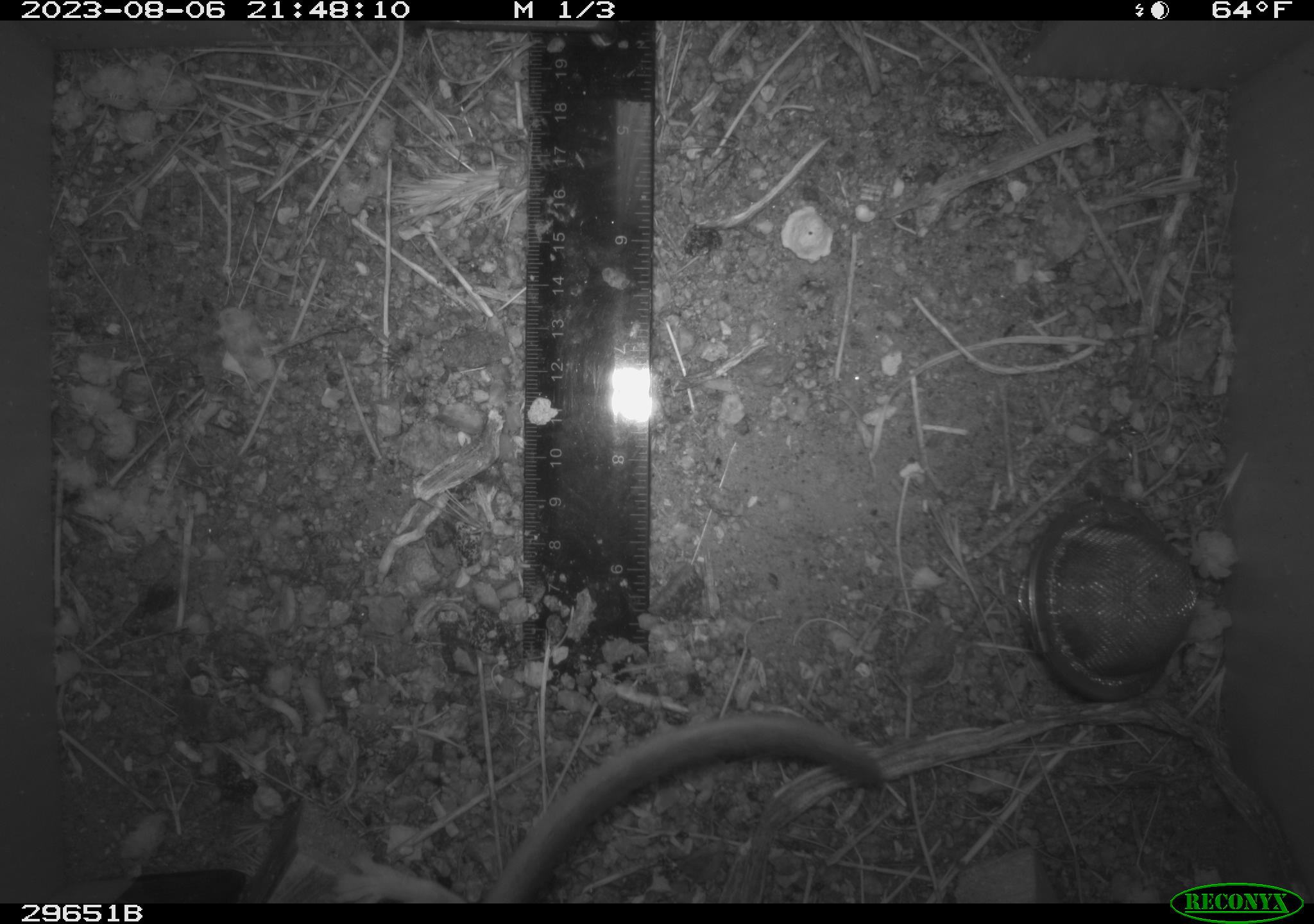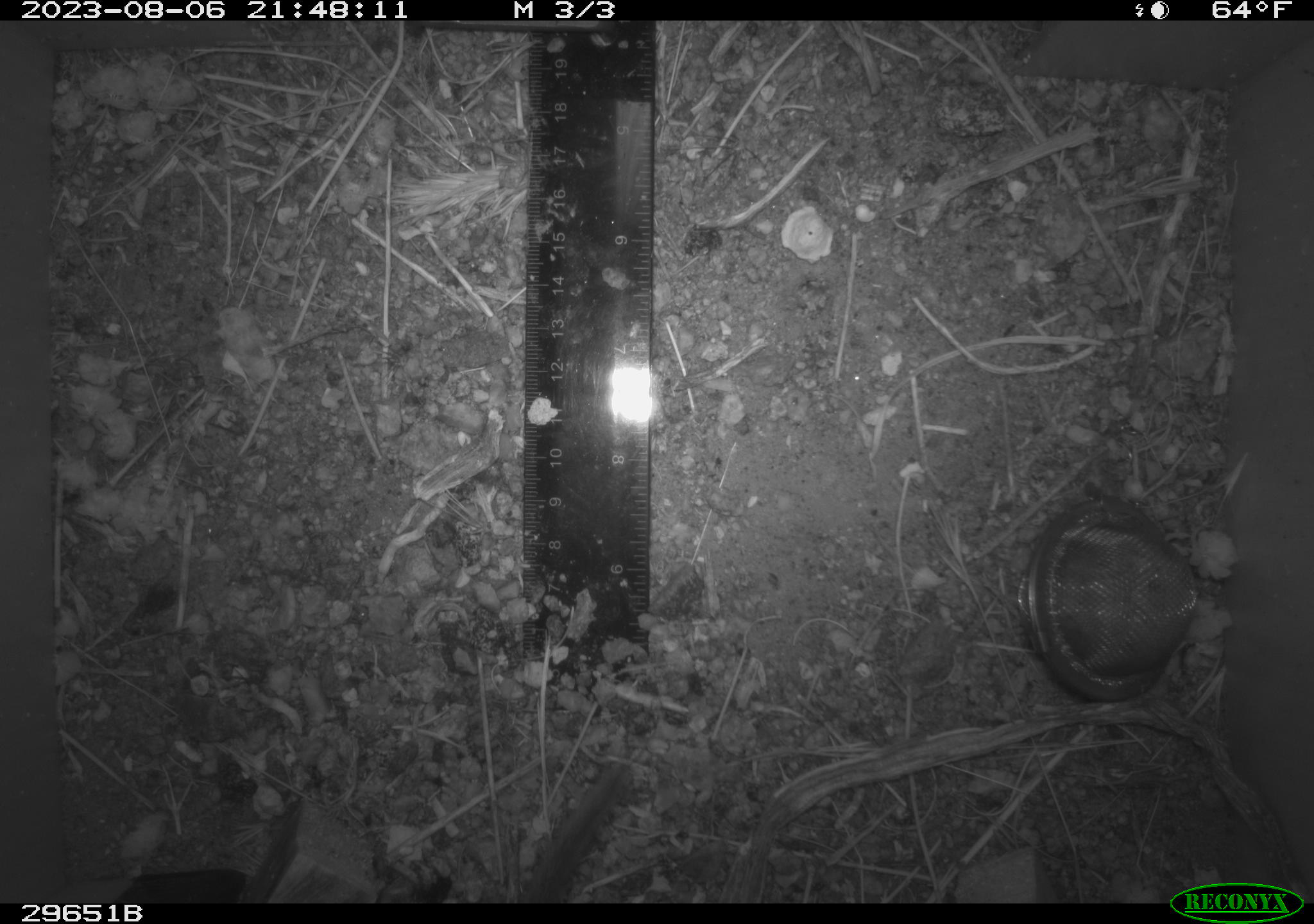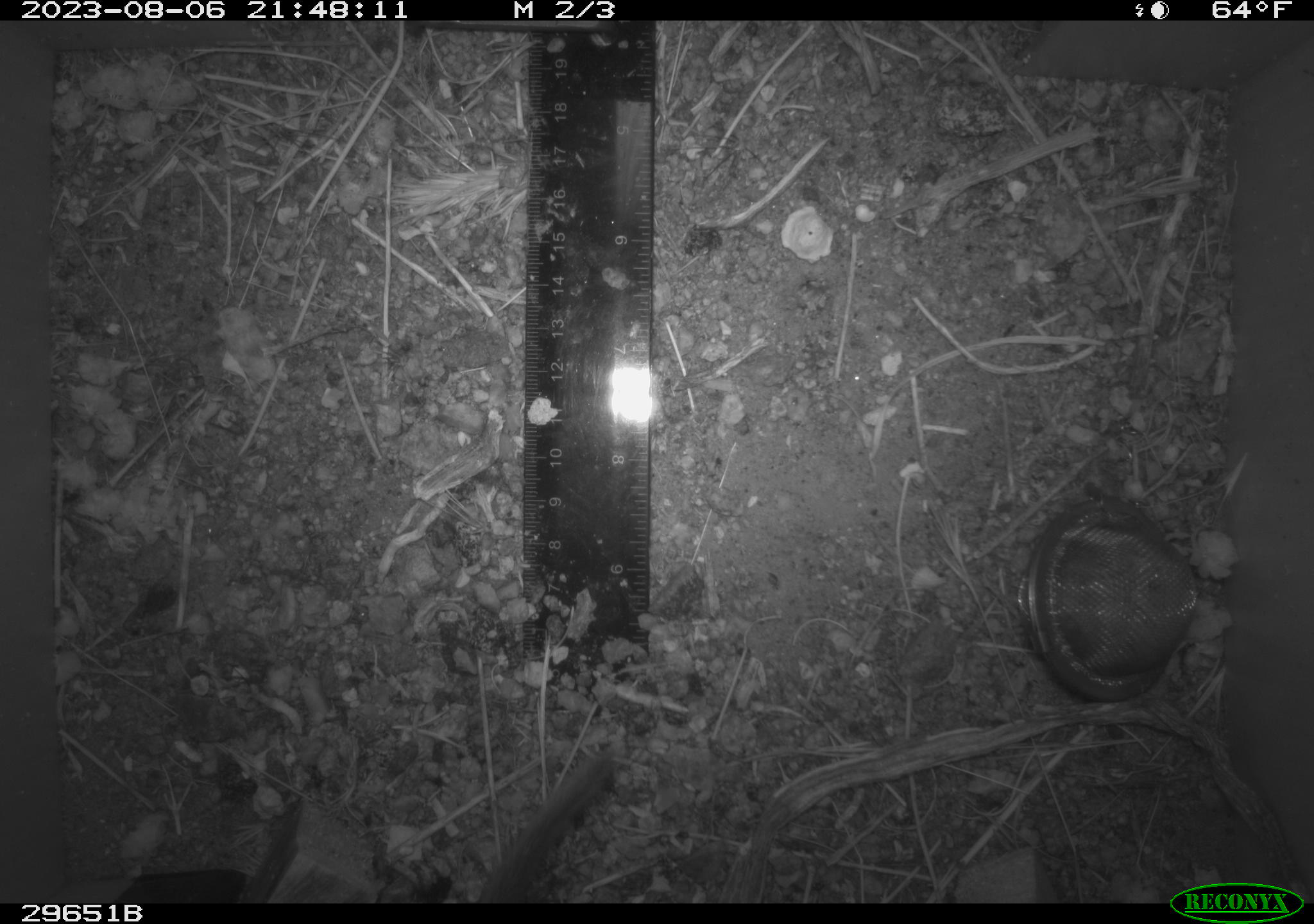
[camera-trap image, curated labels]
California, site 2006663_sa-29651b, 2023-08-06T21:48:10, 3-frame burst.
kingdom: Animalia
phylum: Chordata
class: Mammalia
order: Rodentia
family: Cricetidae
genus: Peromyscus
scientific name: Peromyscus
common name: deer mice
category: peromyscus species